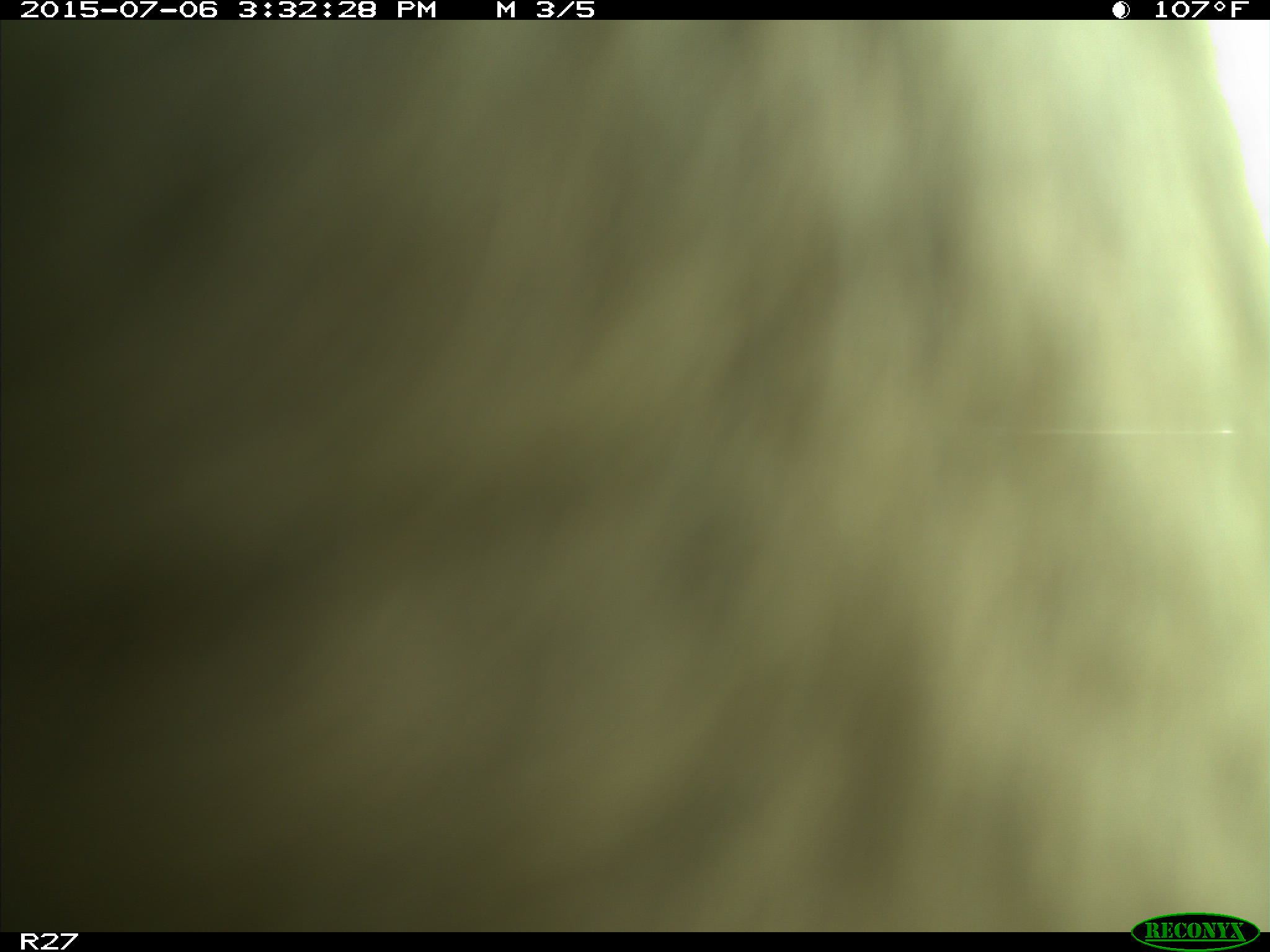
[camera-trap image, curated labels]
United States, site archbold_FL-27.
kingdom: Animalia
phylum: Chordata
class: Mammalia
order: Artiodactyla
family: Bovidae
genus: Bos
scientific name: Bos taurus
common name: domestic cow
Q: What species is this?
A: Bos taurus (domestic cow).